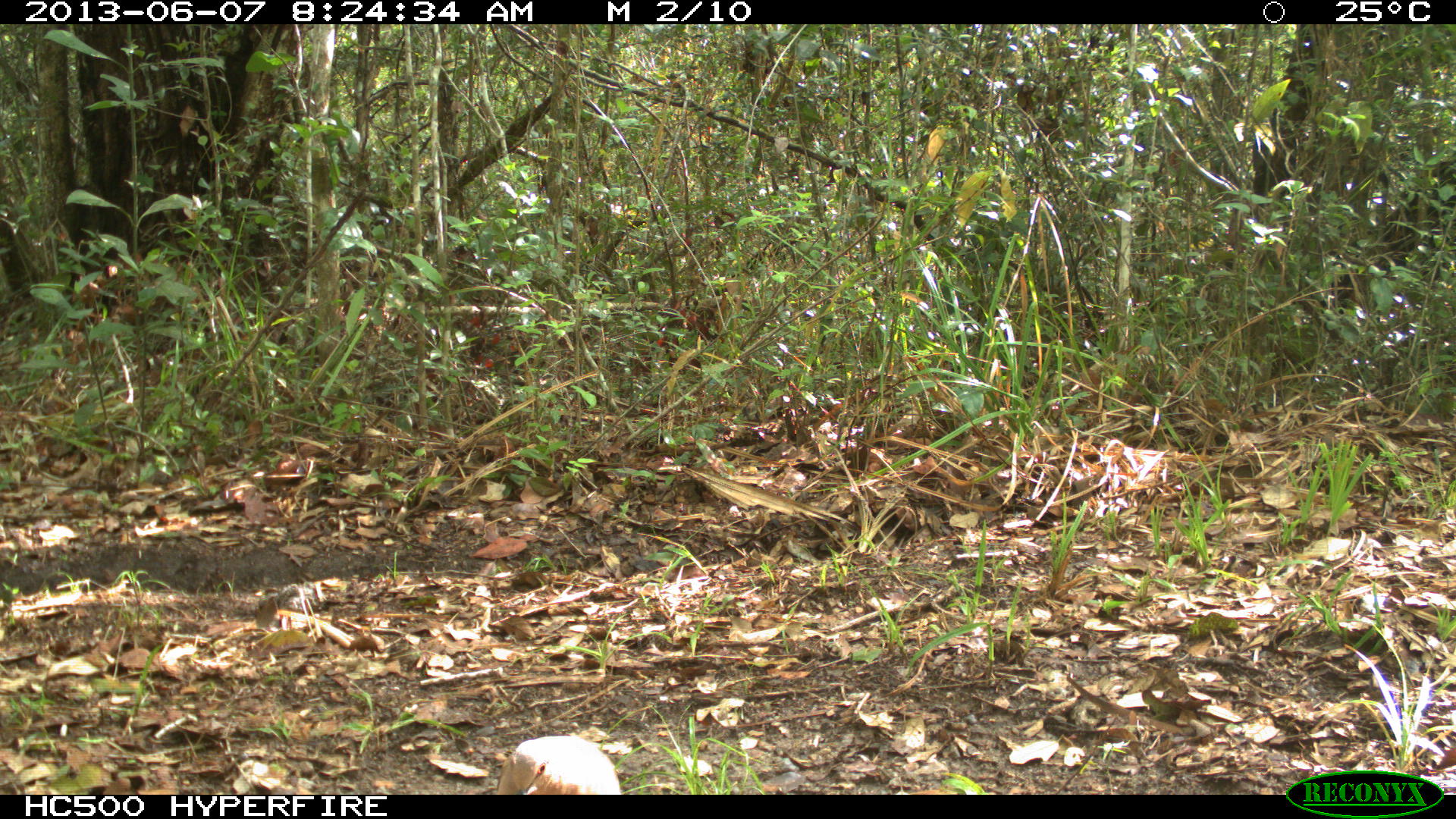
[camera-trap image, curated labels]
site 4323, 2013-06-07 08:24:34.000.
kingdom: Animalia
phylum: Chordata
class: Aves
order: Columbiformes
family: Columbidae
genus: Leptotila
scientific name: Leptotila plumbeiceps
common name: gray-headed dove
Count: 1.